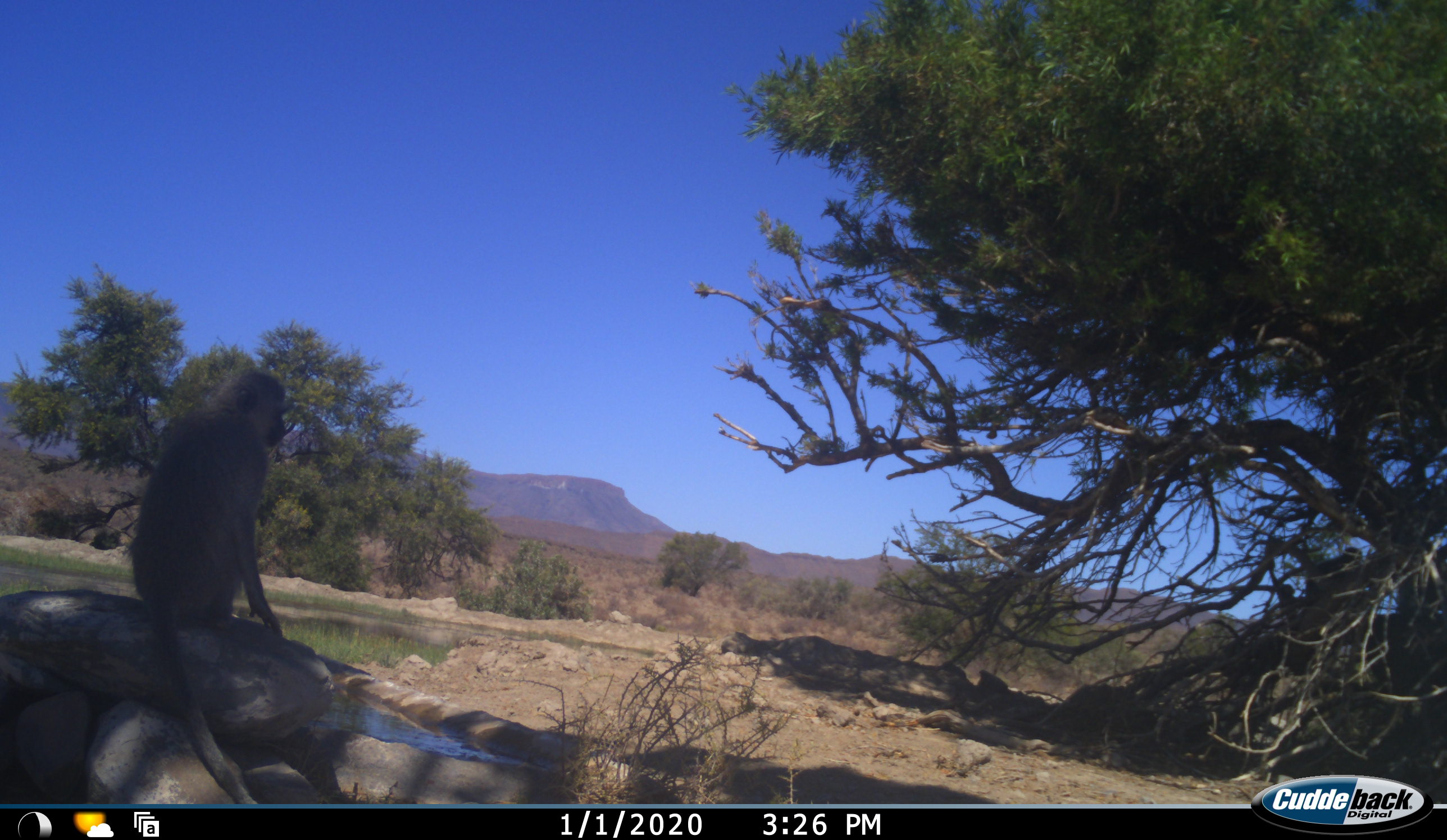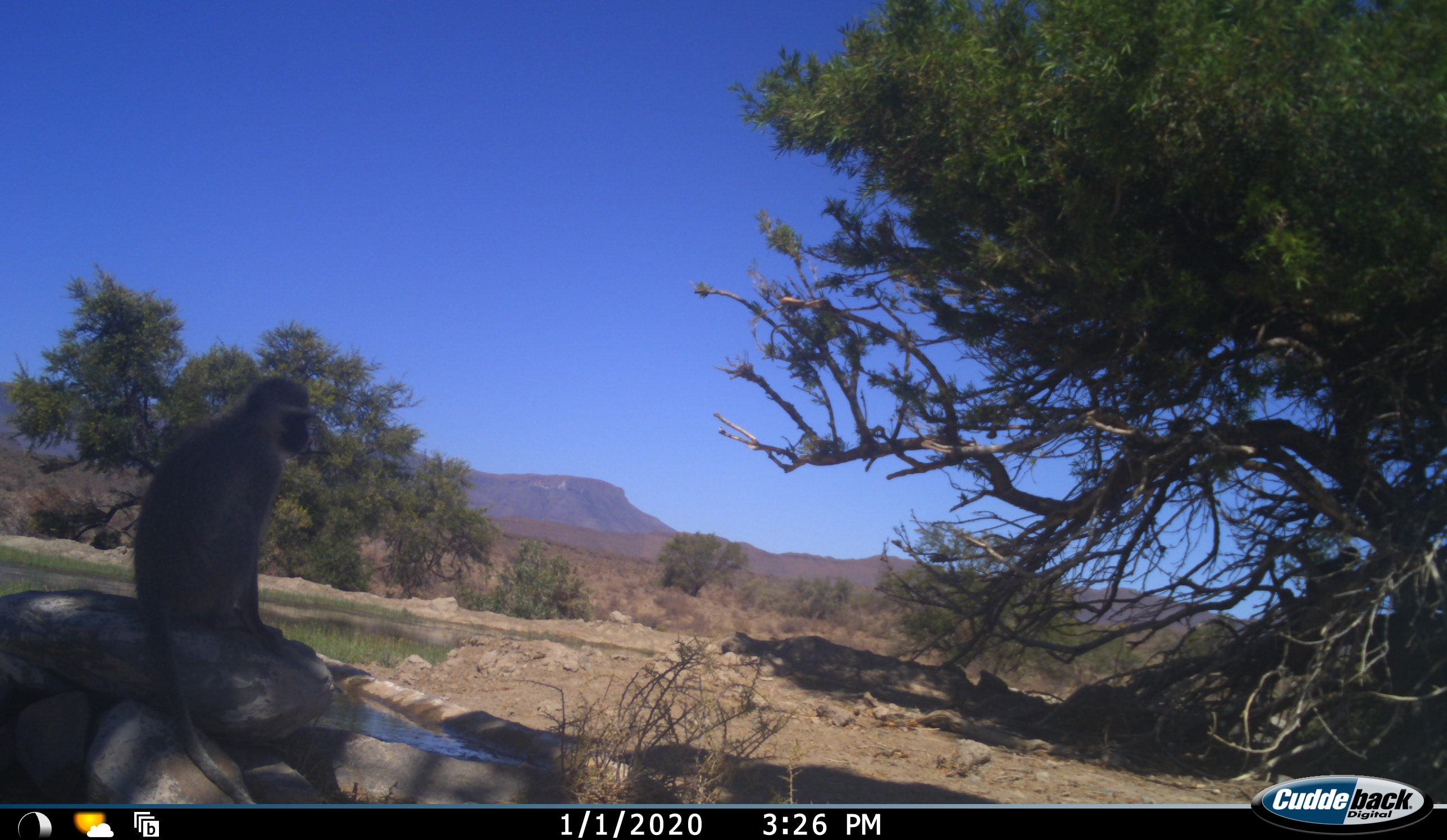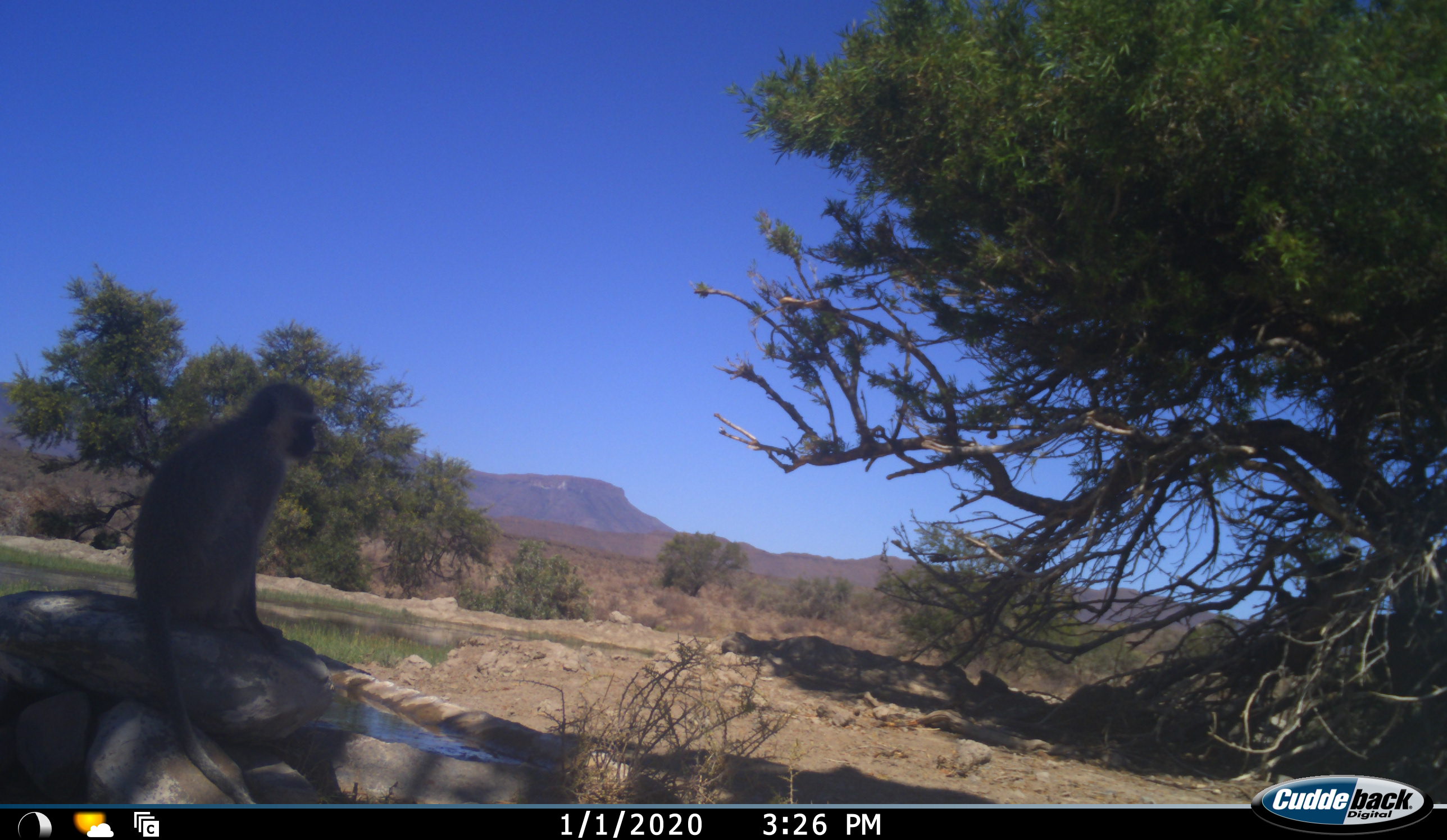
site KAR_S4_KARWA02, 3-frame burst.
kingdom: Animalia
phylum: Chordata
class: Mammalia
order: Primates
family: Cercopithecidae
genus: Chlorocebus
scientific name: Chlorocebus pygerythrus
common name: vervet monkey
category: monkeyvervet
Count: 1.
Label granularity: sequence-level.